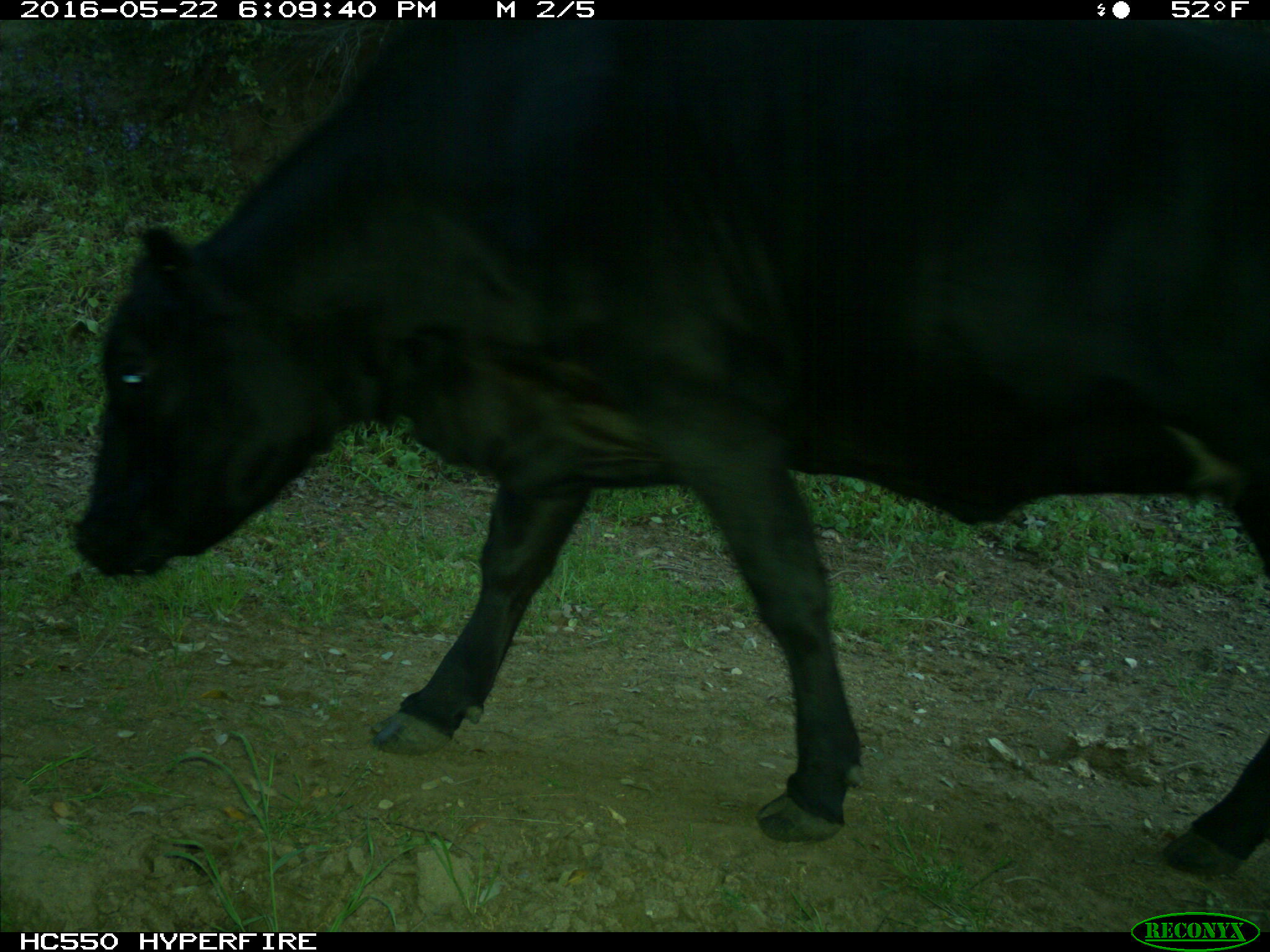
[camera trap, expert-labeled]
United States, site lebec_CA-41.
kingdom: Animalia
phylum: Chordata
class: Mammalia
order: Artiodactyla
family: Bovidae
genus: Bos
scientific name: Bos taurus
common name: domestic cow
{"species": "Bos taurus (domestic cow)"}